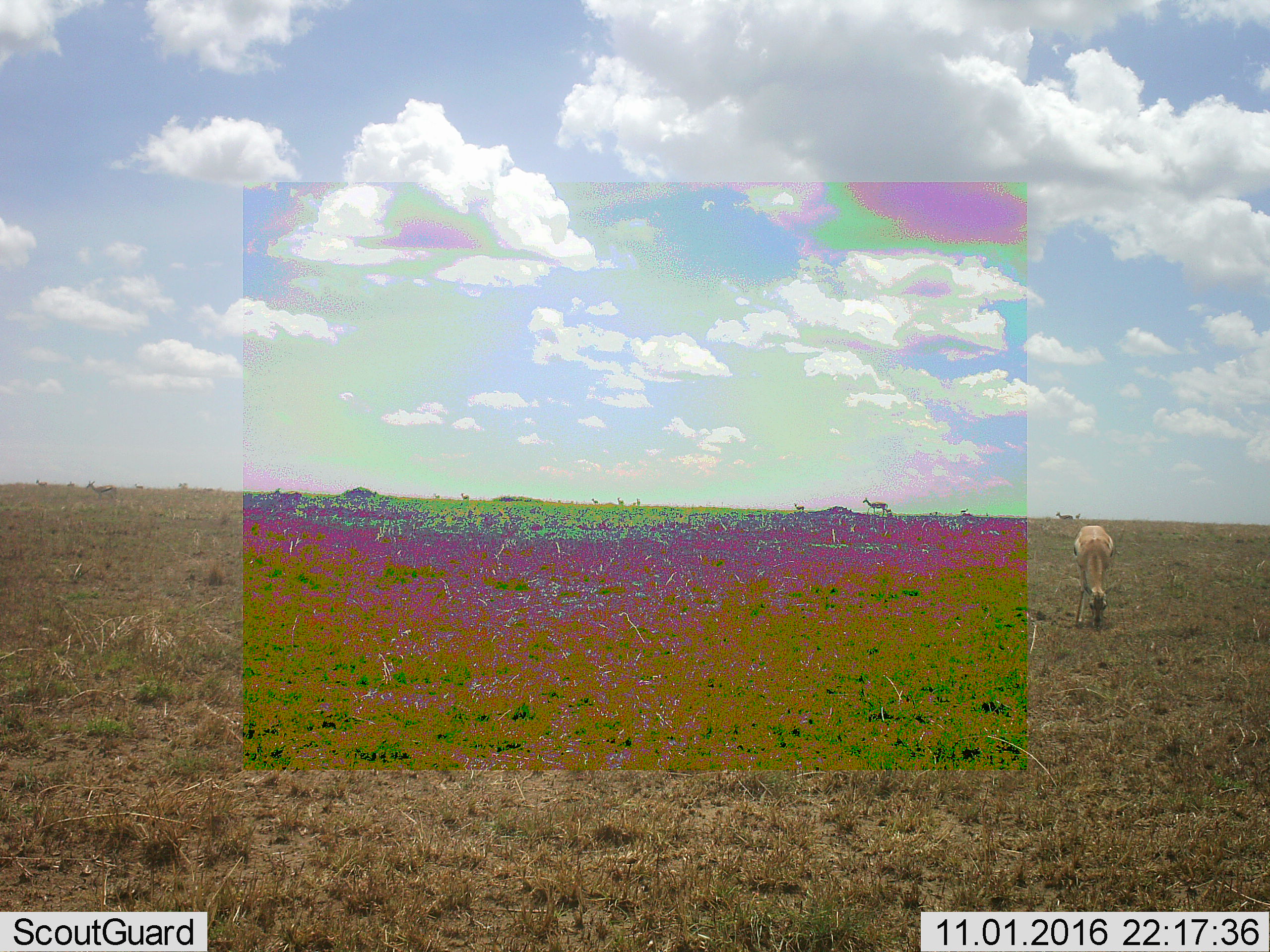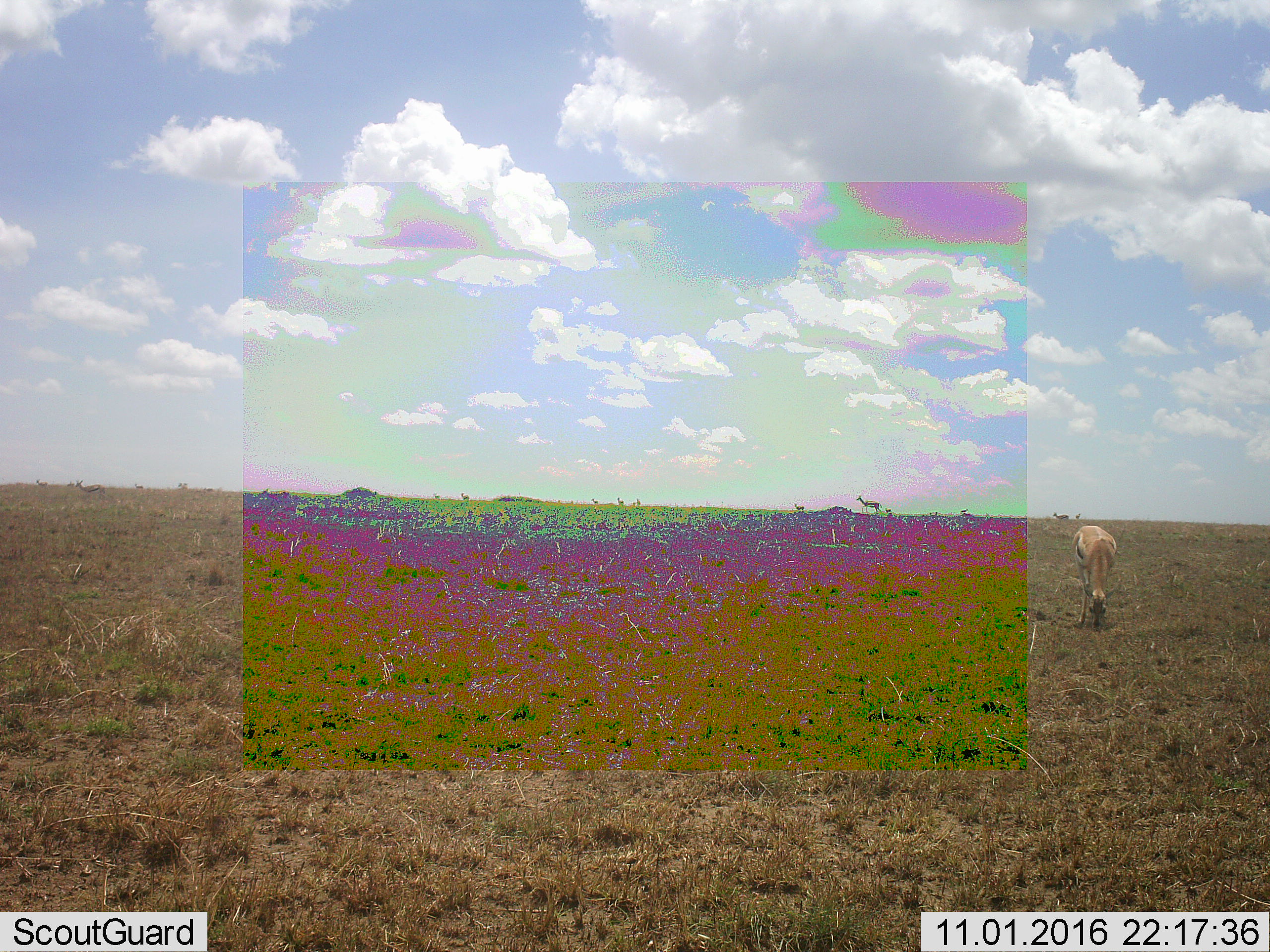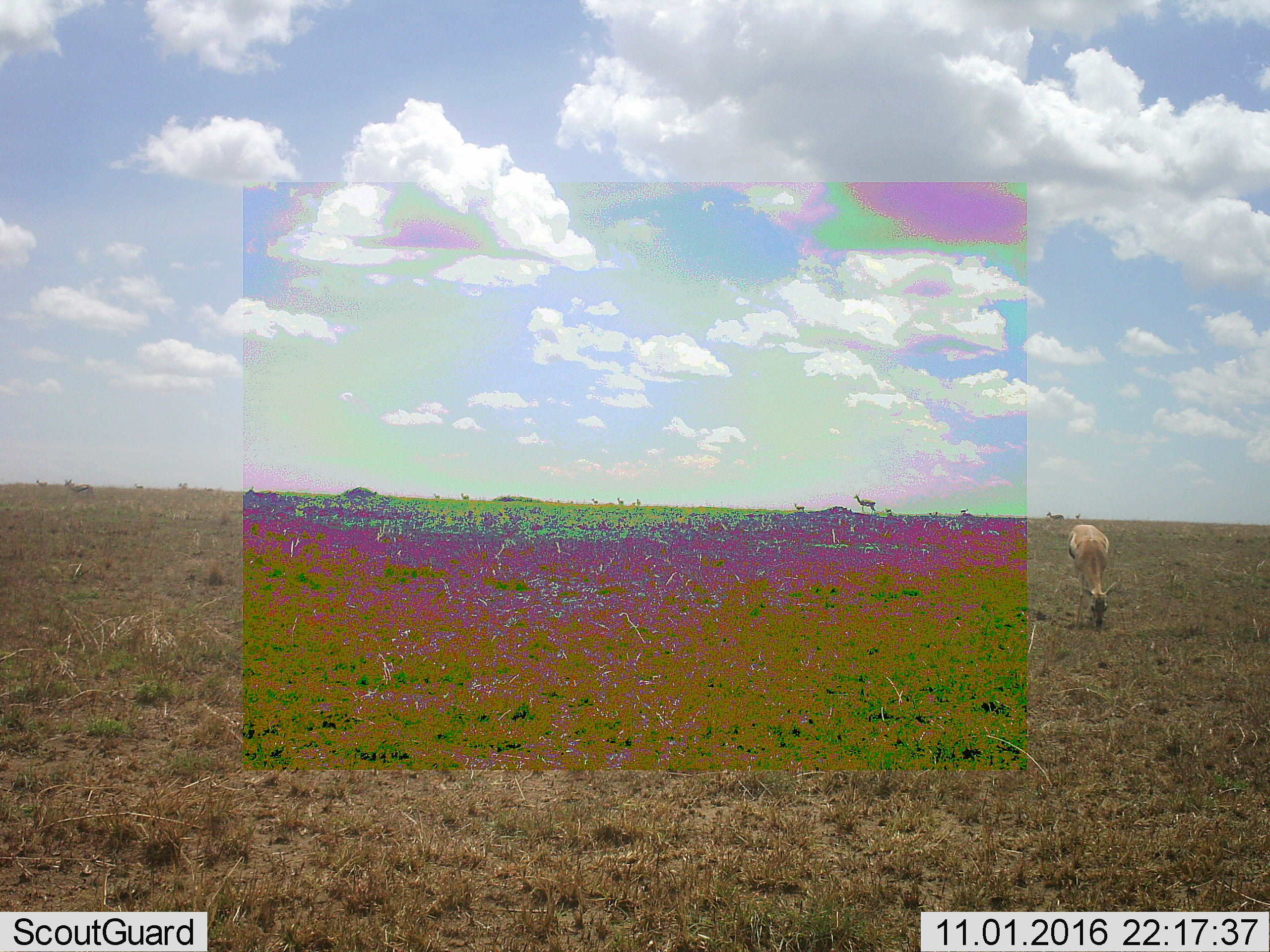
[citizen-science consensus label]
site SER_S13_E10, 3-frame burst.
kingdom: Animalia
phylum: Chordata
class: Mammalia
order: Artiodactyla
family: Bovidae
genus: Eudorcas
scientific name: Eudorcas thomsonii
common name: thomson's gazelle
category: gazellethomsons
Gazellethomsons (thomson's gazelle) (Eudorcas thomsonii), count 11-50. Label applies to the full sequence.